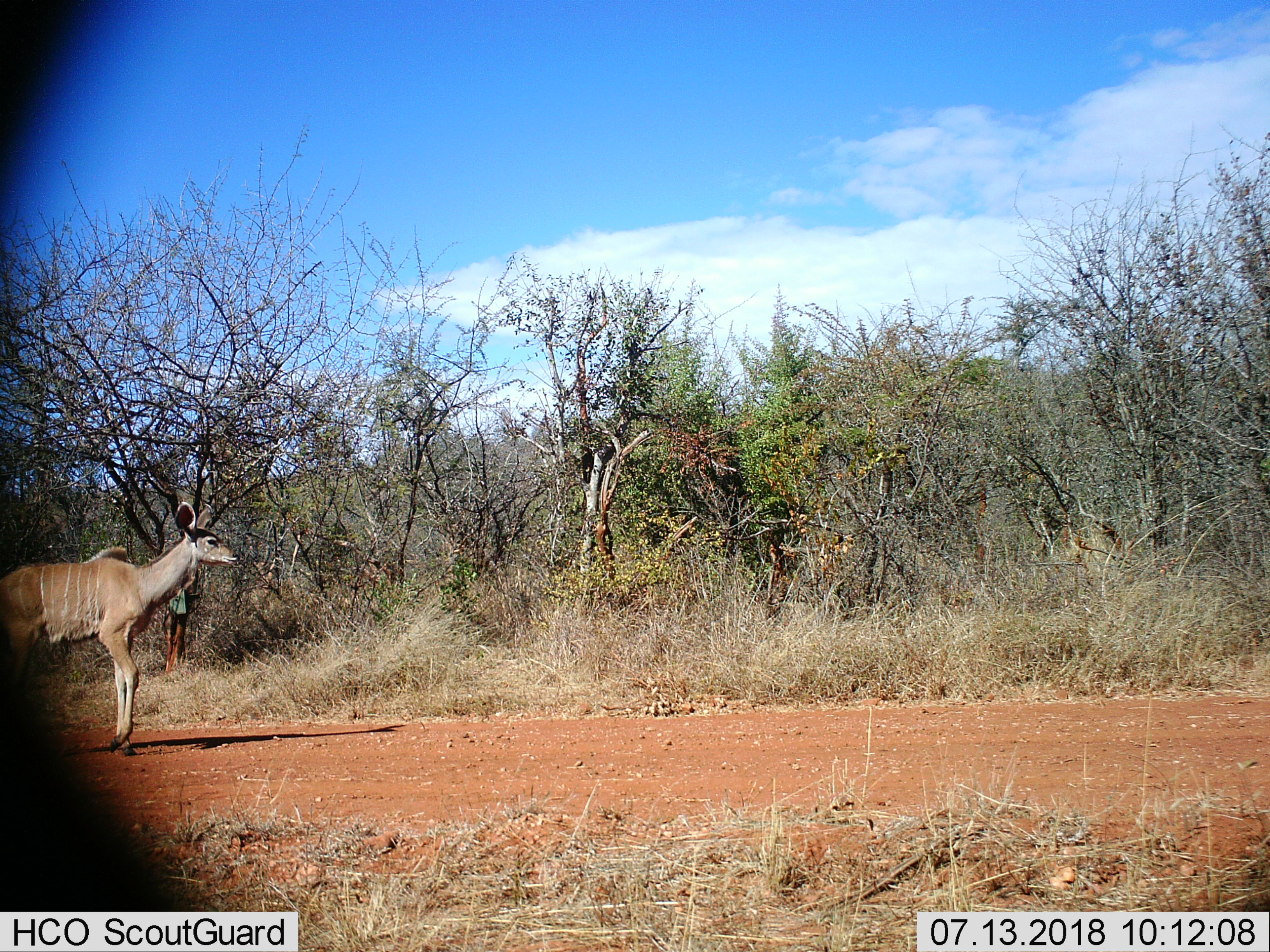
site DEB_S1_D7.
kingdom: Animalia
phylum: Chordata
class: Mammalia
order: Artiodactyla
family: Bovidae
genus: Tragelaphus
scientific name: Tragelaphus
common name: kudu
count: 1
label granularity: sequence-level